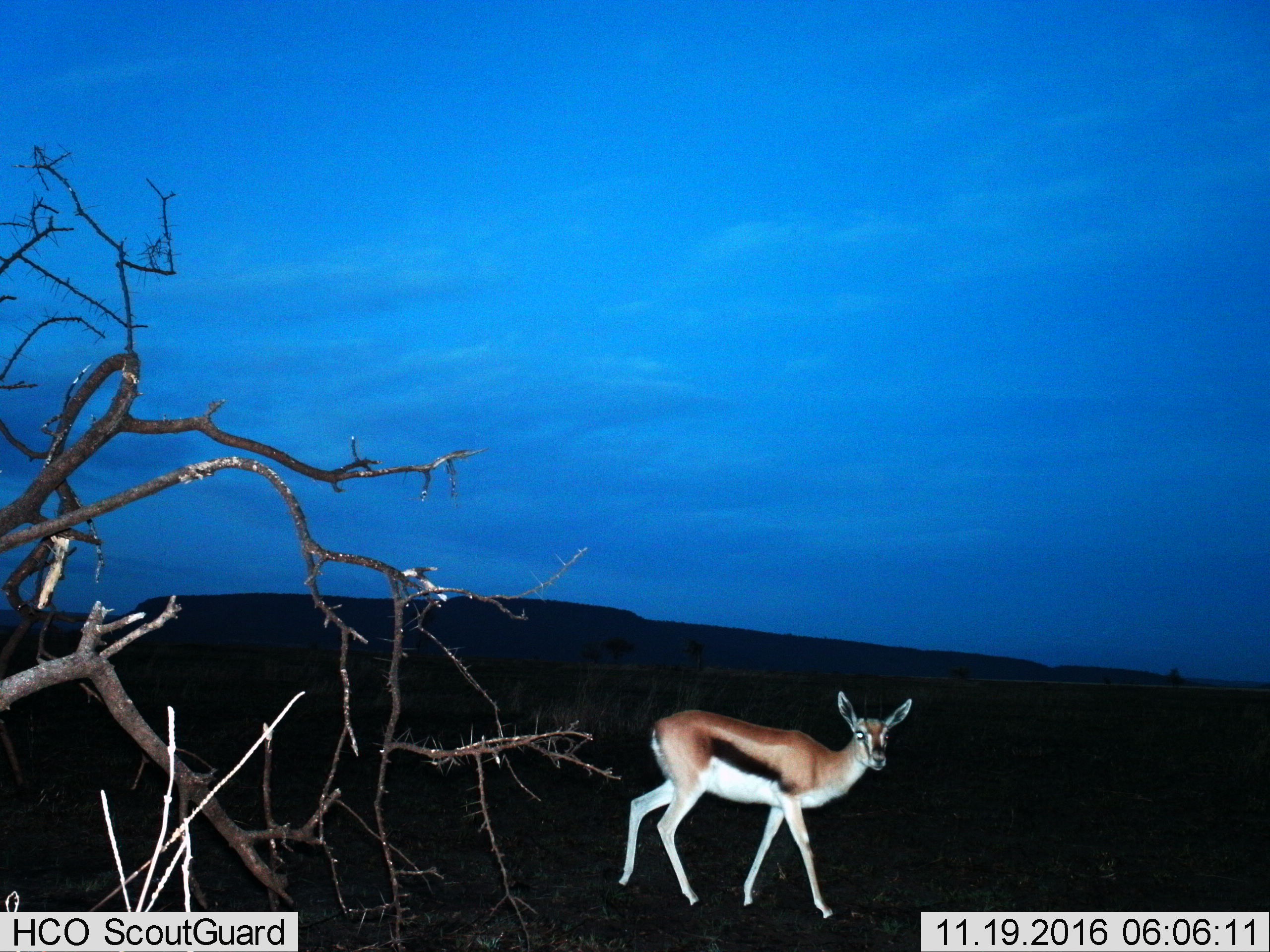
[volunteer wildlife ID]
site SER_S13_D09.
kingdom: Animalia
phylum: Chordata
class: Mammalia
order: Artiodactyla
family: Bovidae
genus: Eudorcas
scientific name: Eudorcas thomsonii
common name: thomson's gazelle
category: gazellethomsons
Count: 1.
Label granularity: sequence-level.